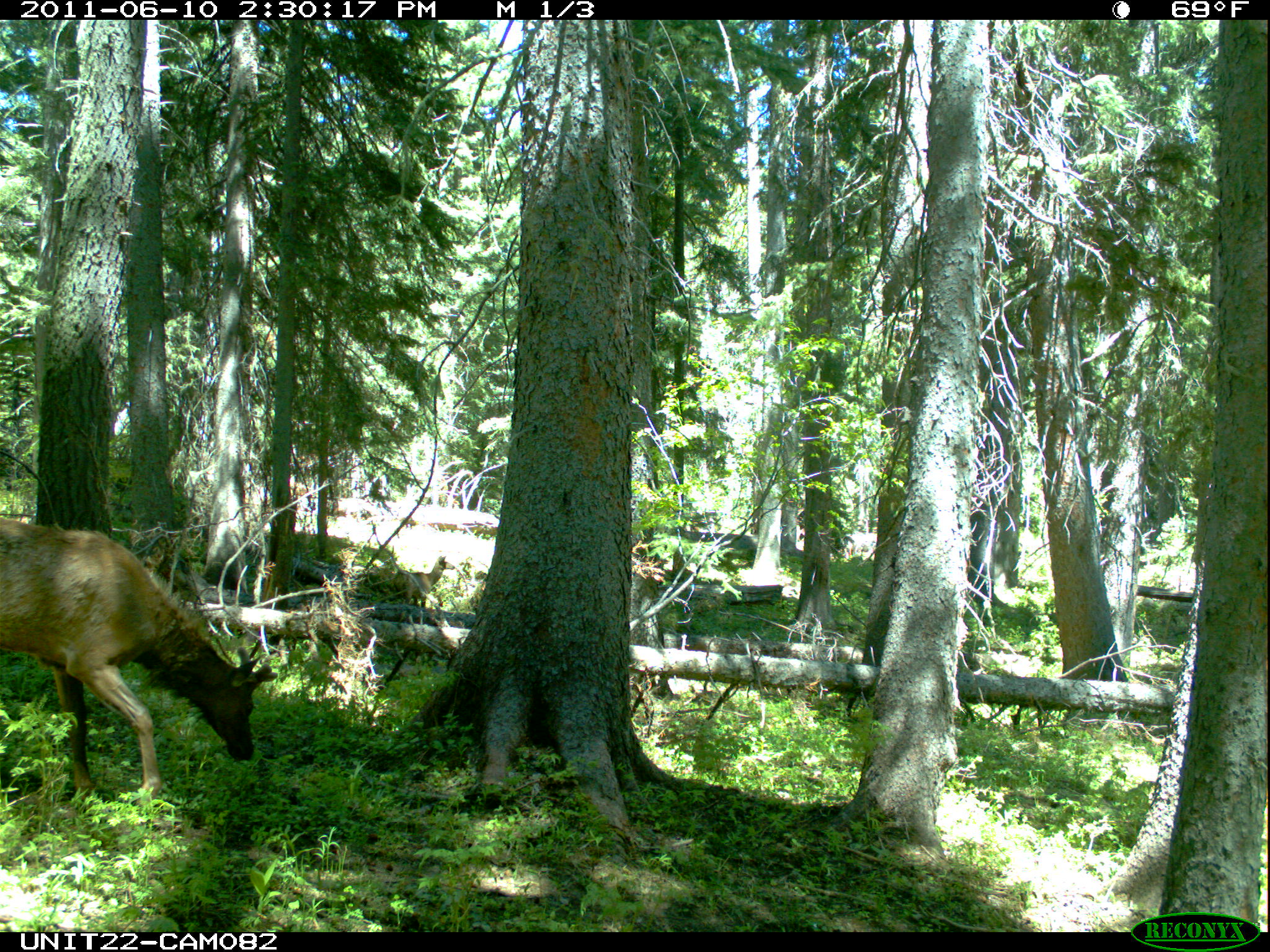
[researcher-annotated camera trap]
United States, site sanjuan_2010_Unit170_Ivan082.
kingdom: Animalia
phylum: Chordata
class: Mammalia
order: Artiodactyla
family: Cervidae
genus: Cervus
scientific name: Cervus elaphus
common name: red deer